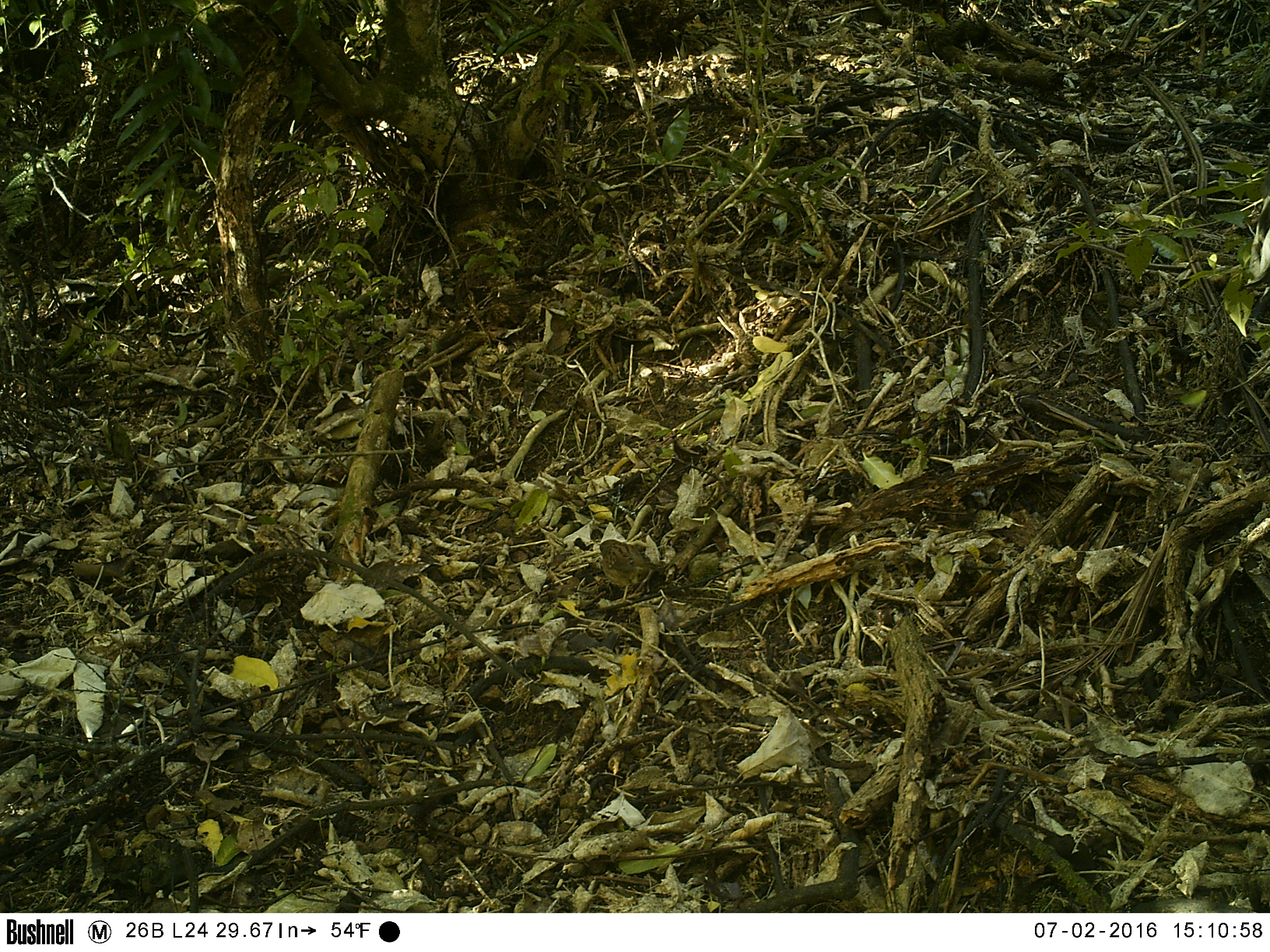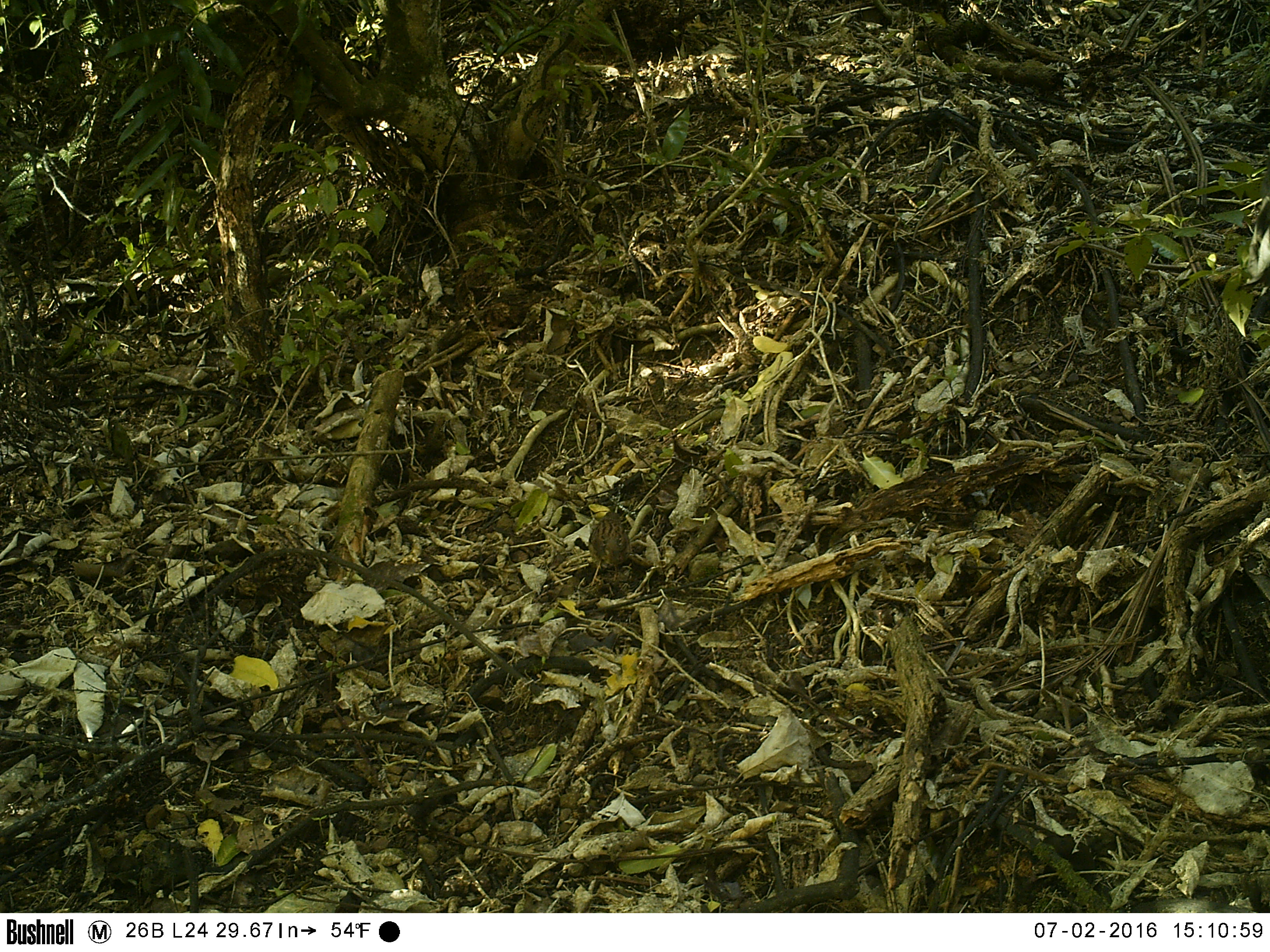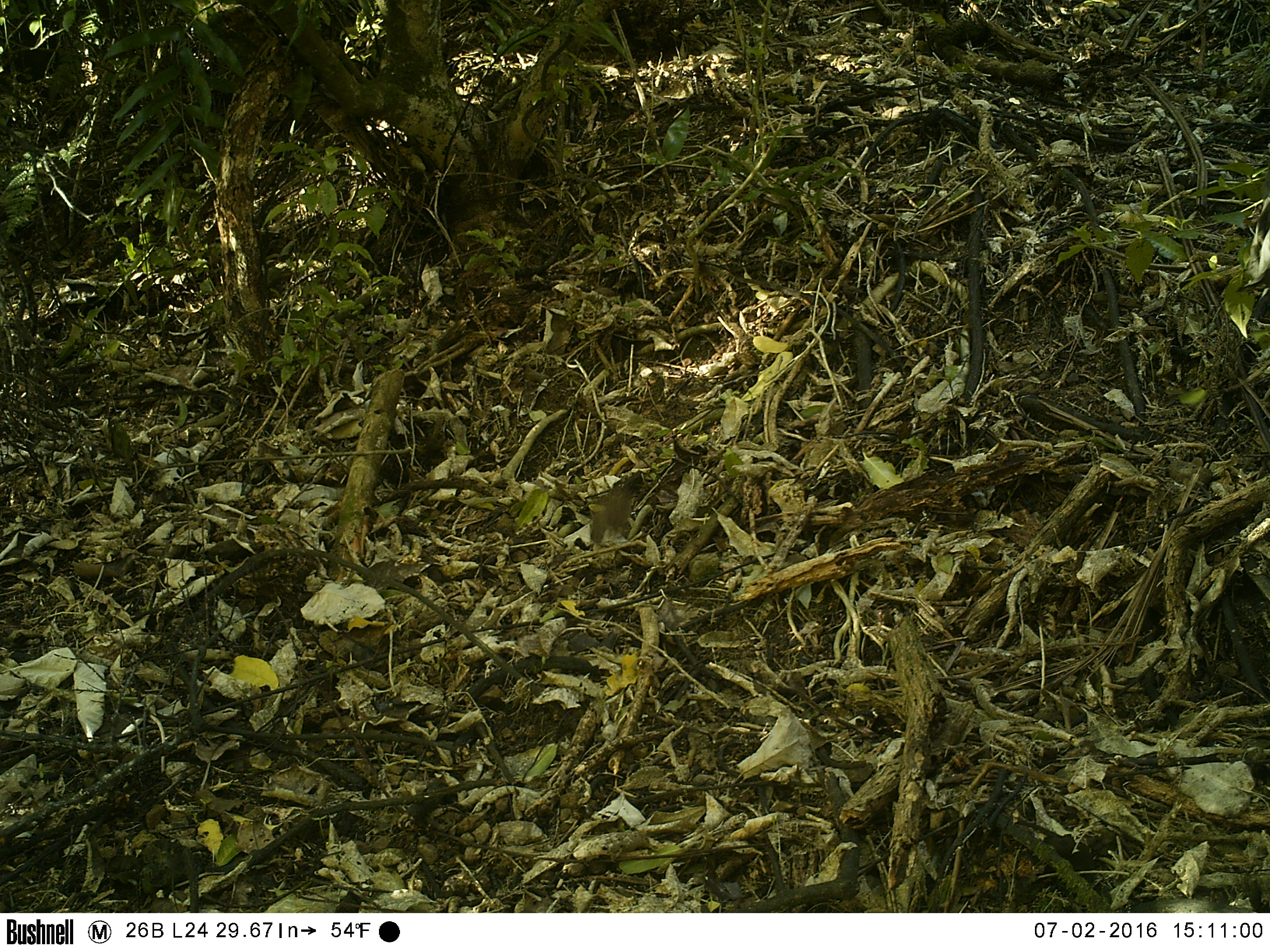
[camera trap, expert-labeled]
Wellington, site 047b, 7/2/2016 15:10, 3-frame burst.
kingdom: Animalia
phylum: Chordata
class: Aves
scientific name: Aves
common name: bird